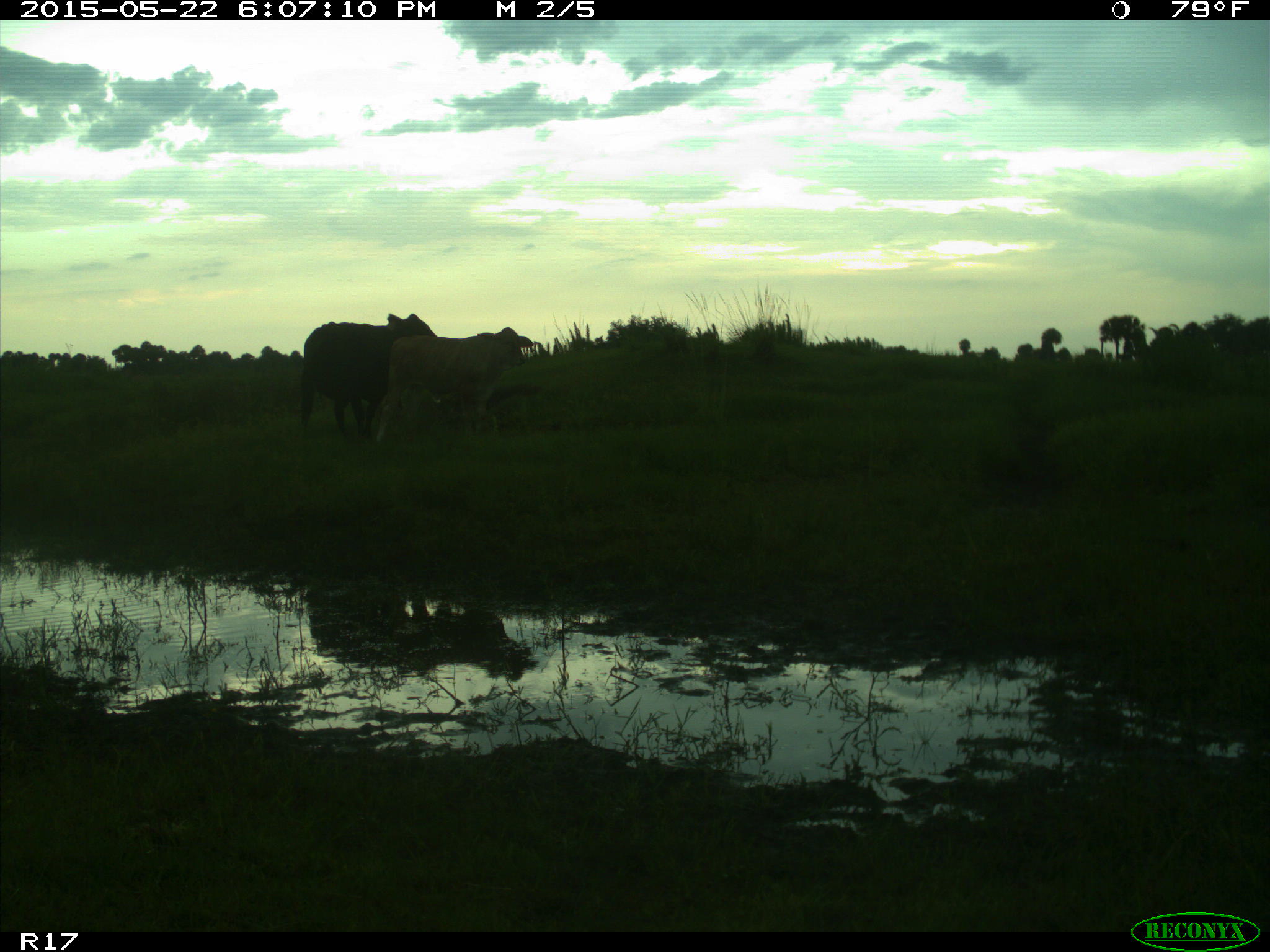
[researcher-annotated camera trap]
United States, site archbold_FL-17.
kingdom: Animalia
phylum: Chordata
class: Mammalia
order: Artiodactyla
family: Bovidae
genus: Bos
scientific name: Bos taurus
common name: domestic cow